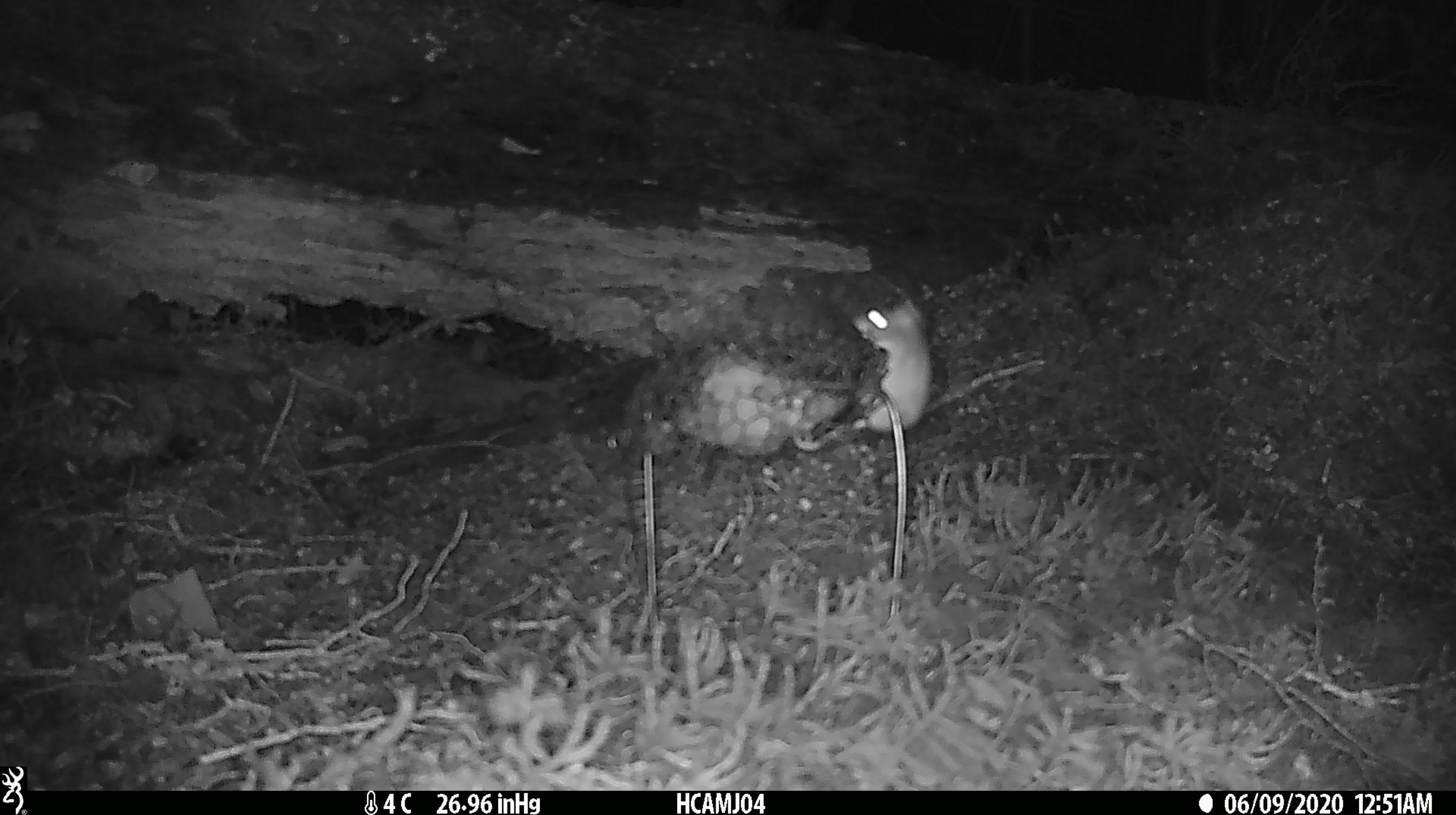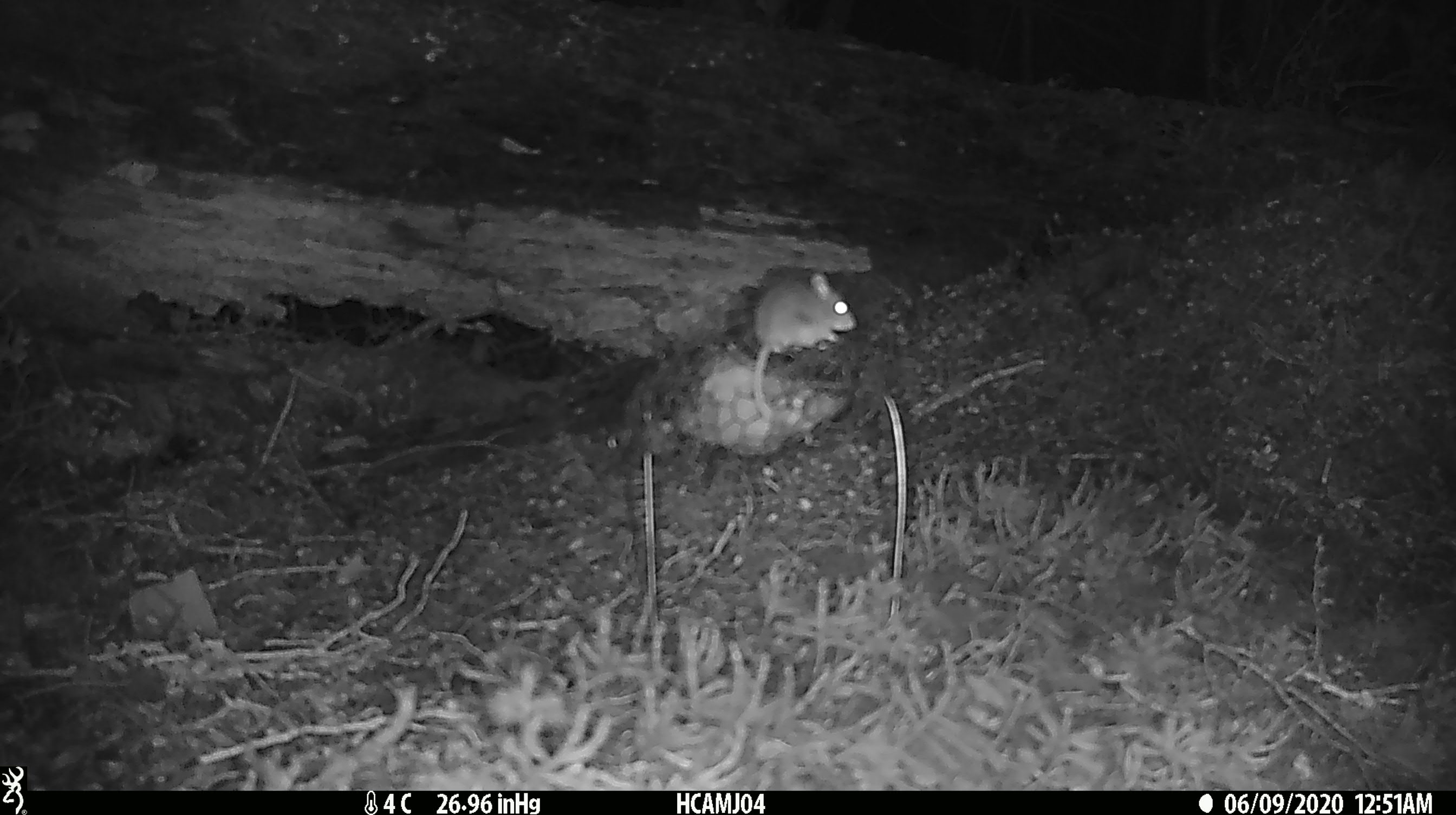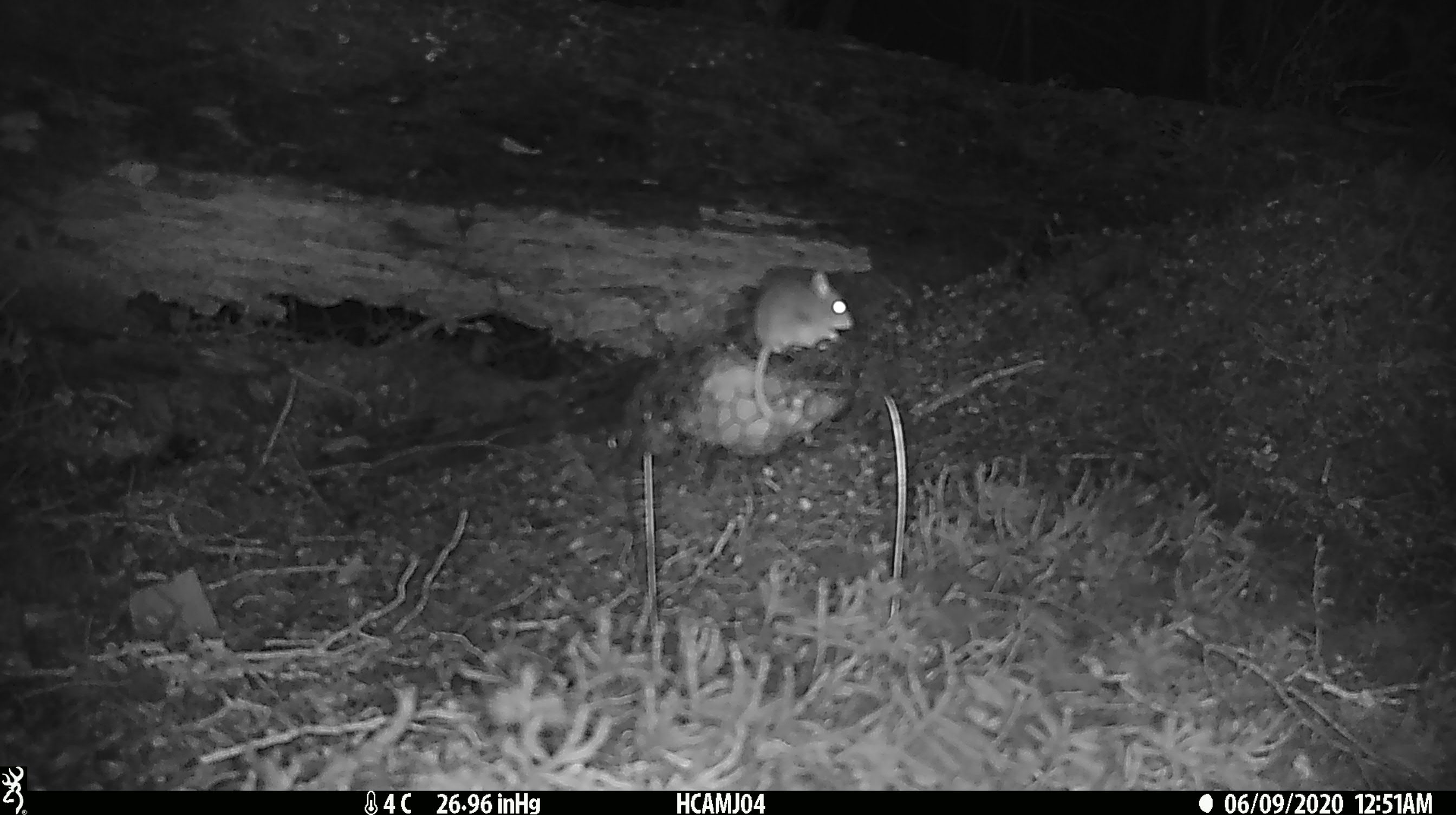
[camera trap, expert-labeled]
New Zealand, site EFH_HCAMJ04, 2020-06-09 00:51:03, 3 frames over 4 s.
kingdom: Animalia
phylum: Chordata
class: Mammalia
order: Rodentia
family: Muridae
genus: Mus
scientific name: Mus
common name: mouse